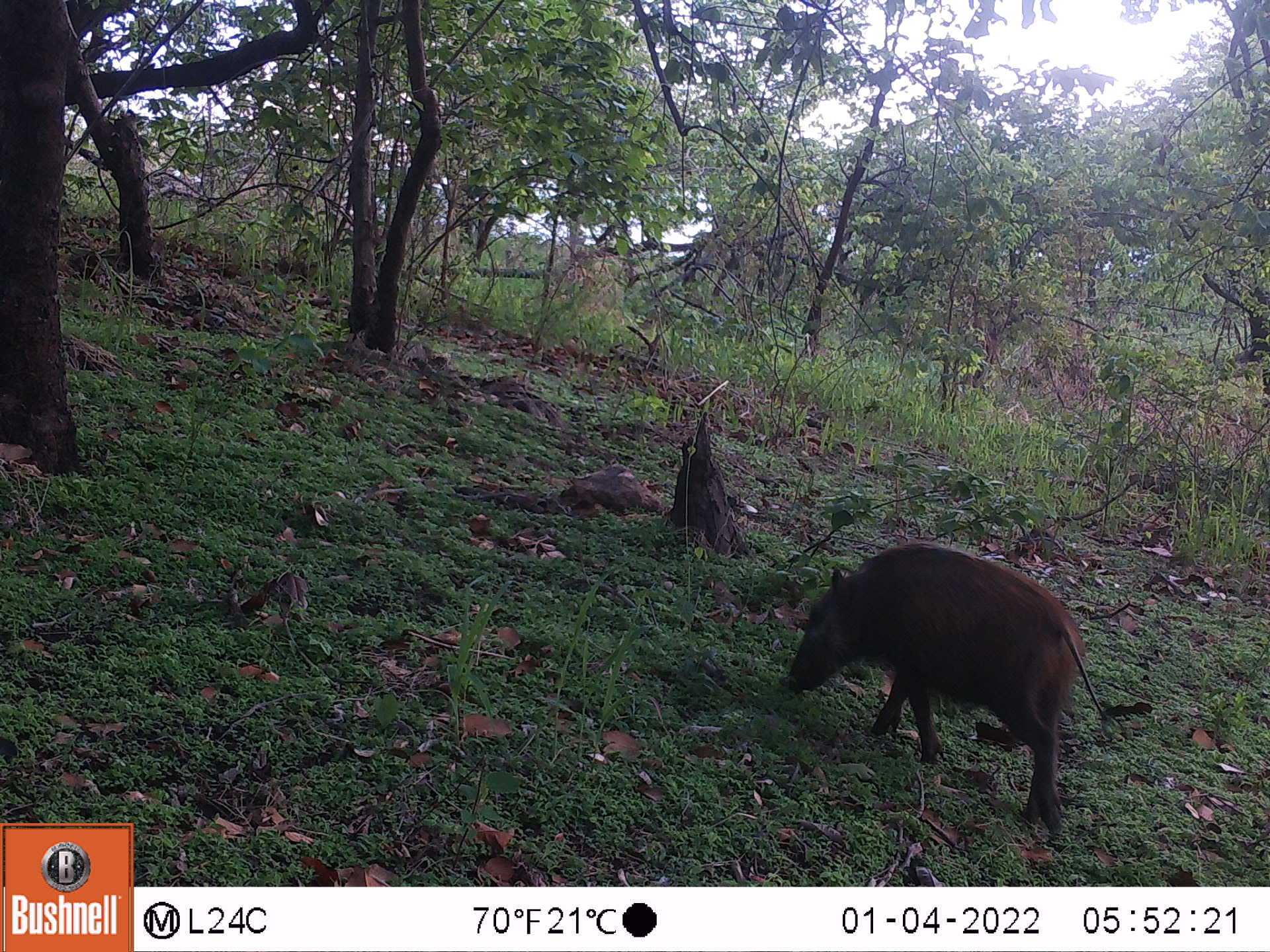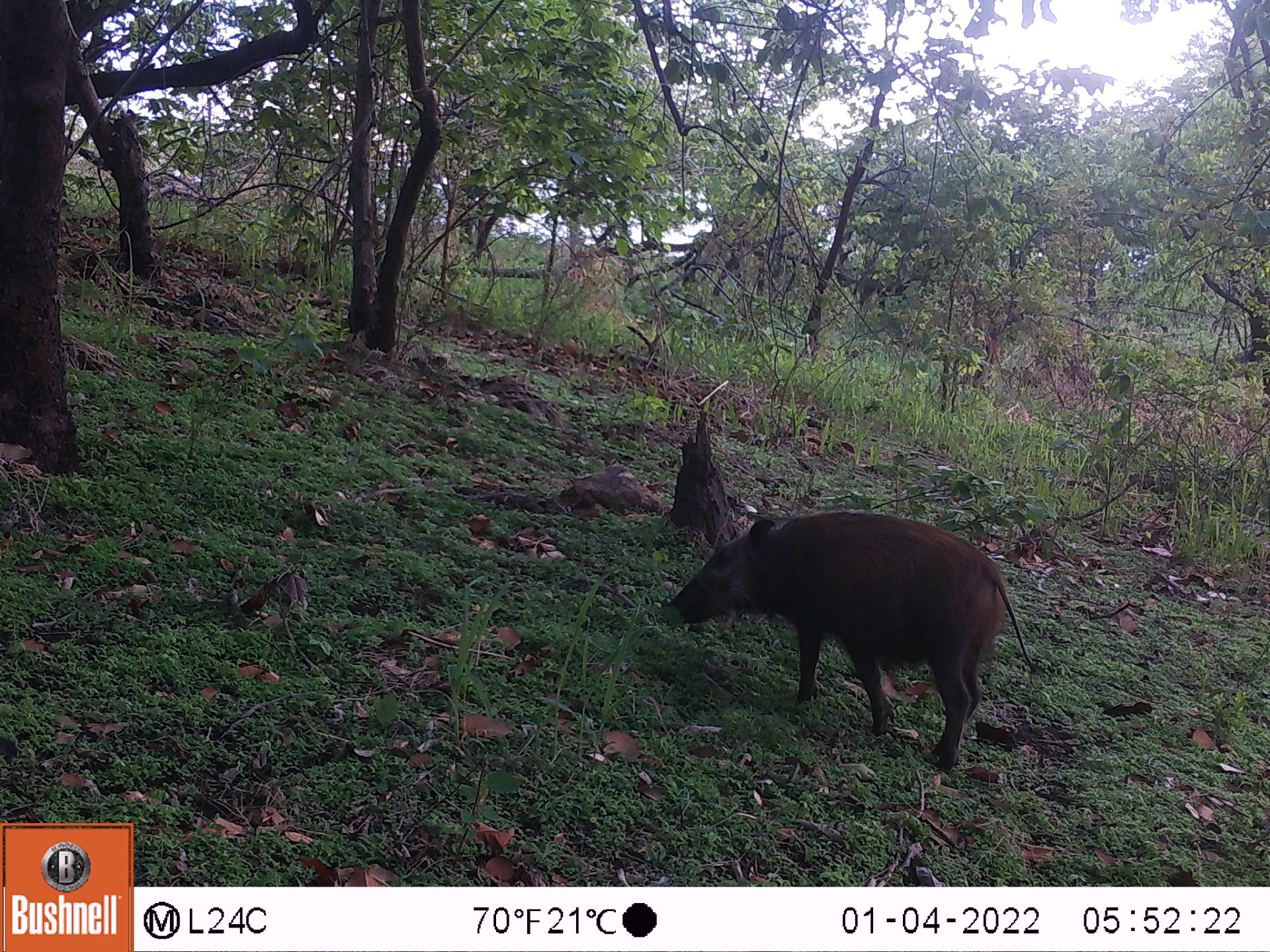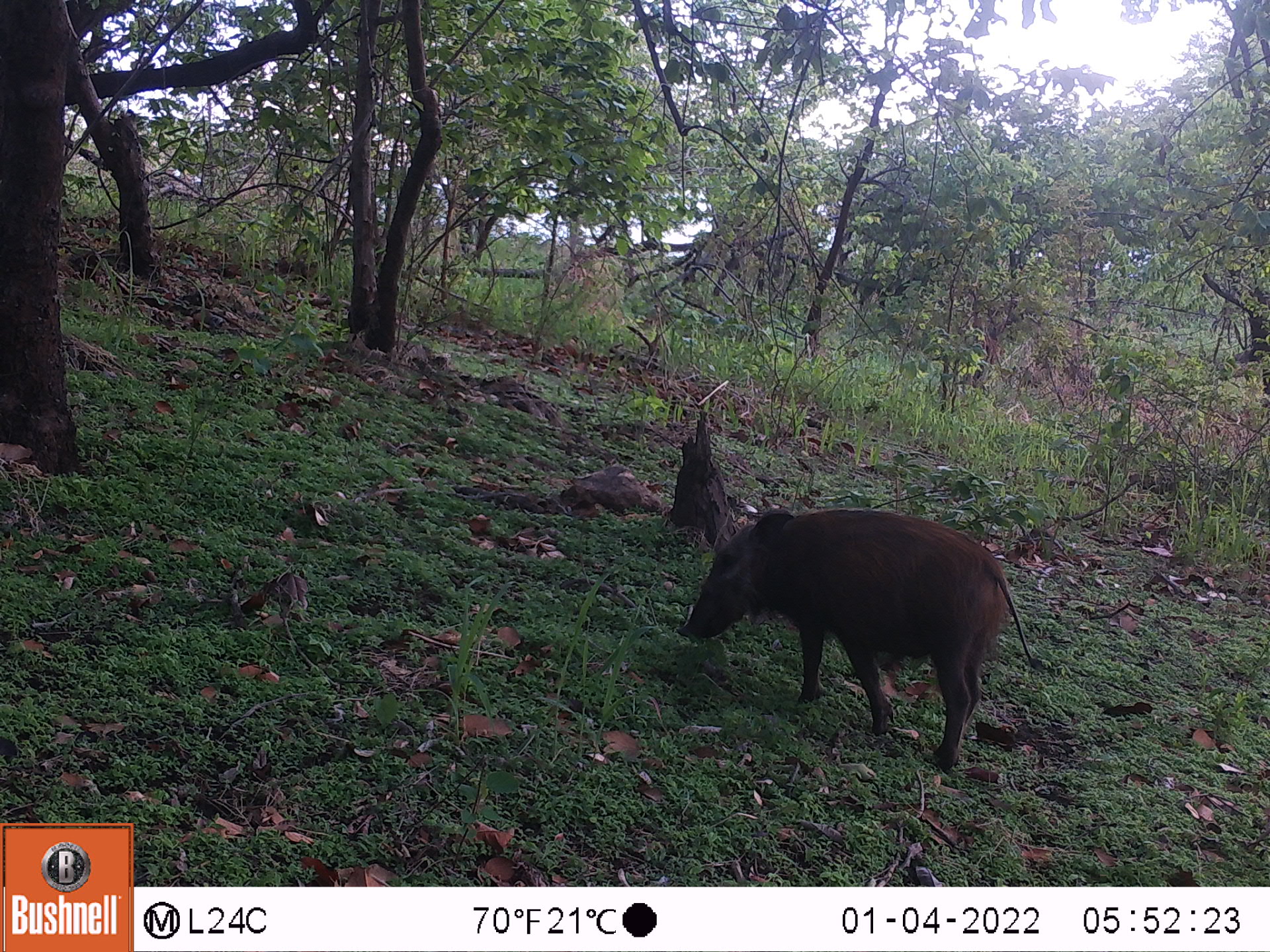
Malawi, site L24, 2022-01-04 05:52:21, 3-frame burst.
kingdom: Animalia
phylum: Chordata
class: Mammalia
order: Artiodactyla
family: Suidae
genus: Potamochoerus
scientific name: Potamochoerus larvatus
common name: bushpig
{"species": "bushpig (Potamochoerus larvatus)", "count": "1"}